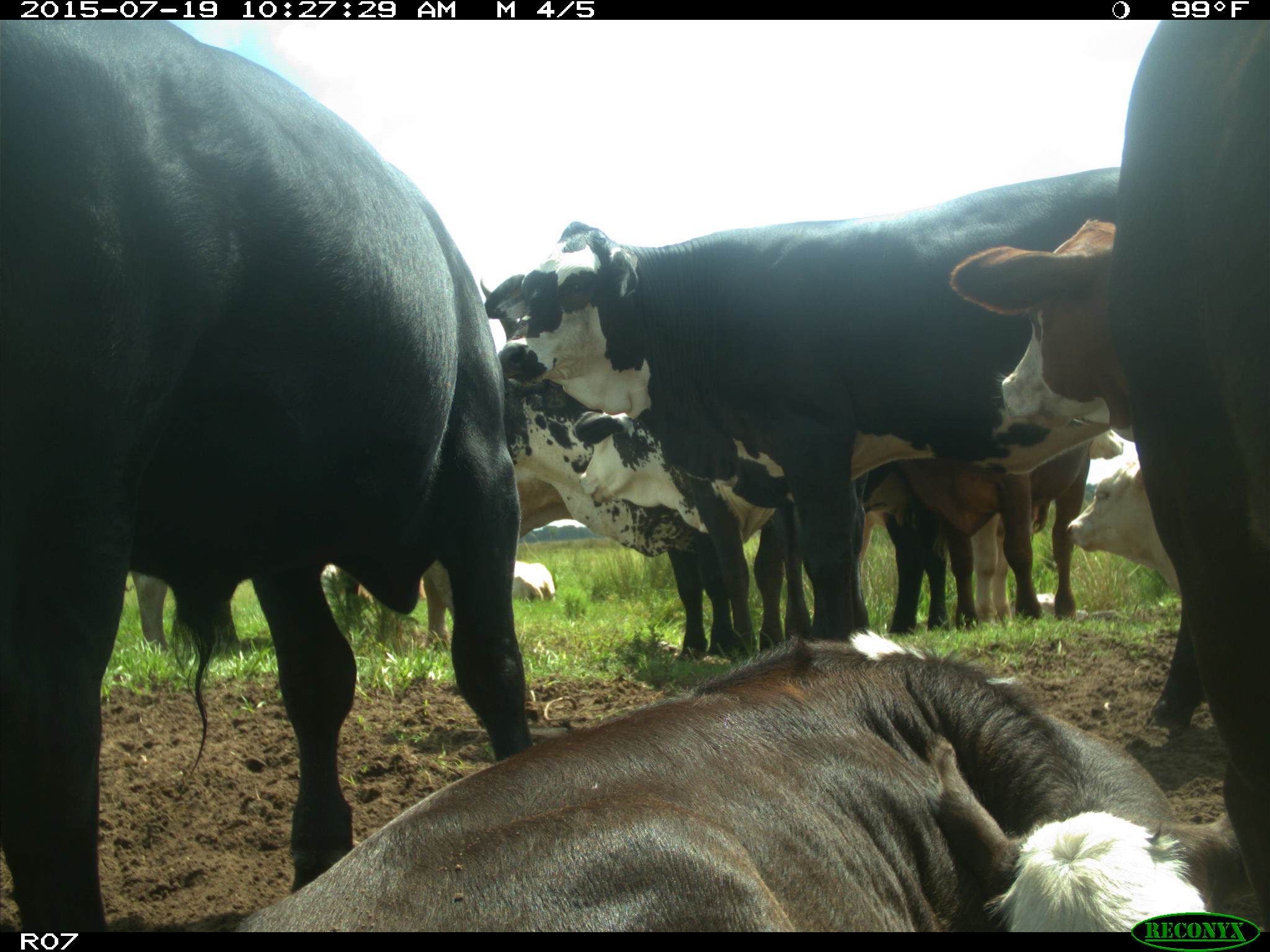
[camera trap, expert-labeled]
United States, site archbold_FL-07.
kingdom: Animalia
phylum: Chordata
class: Mammalia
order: Artiodactyla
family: Bovidae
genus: Bos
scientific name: Bos taurus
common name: domestic cow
Bos taurus (domestic cow).